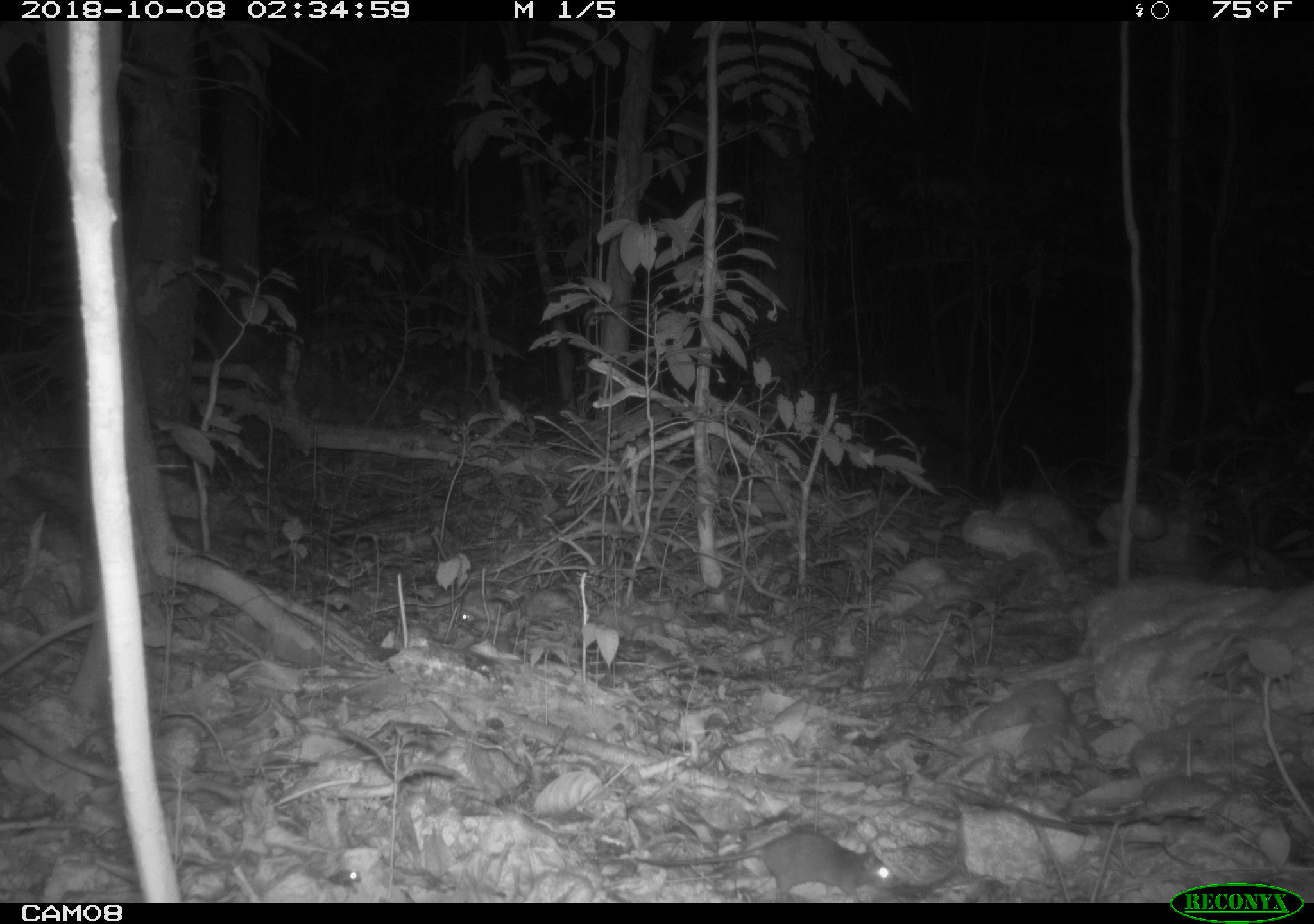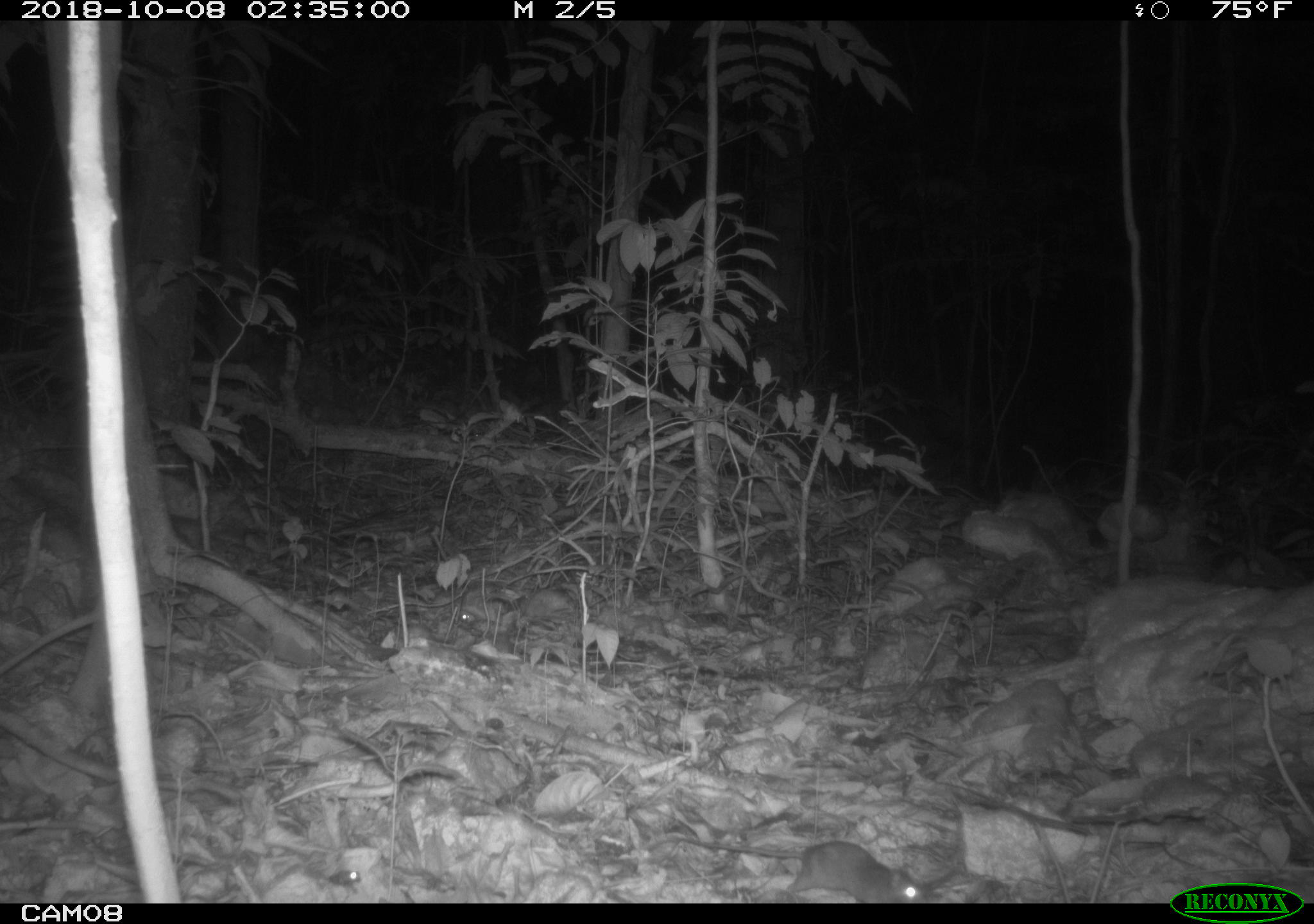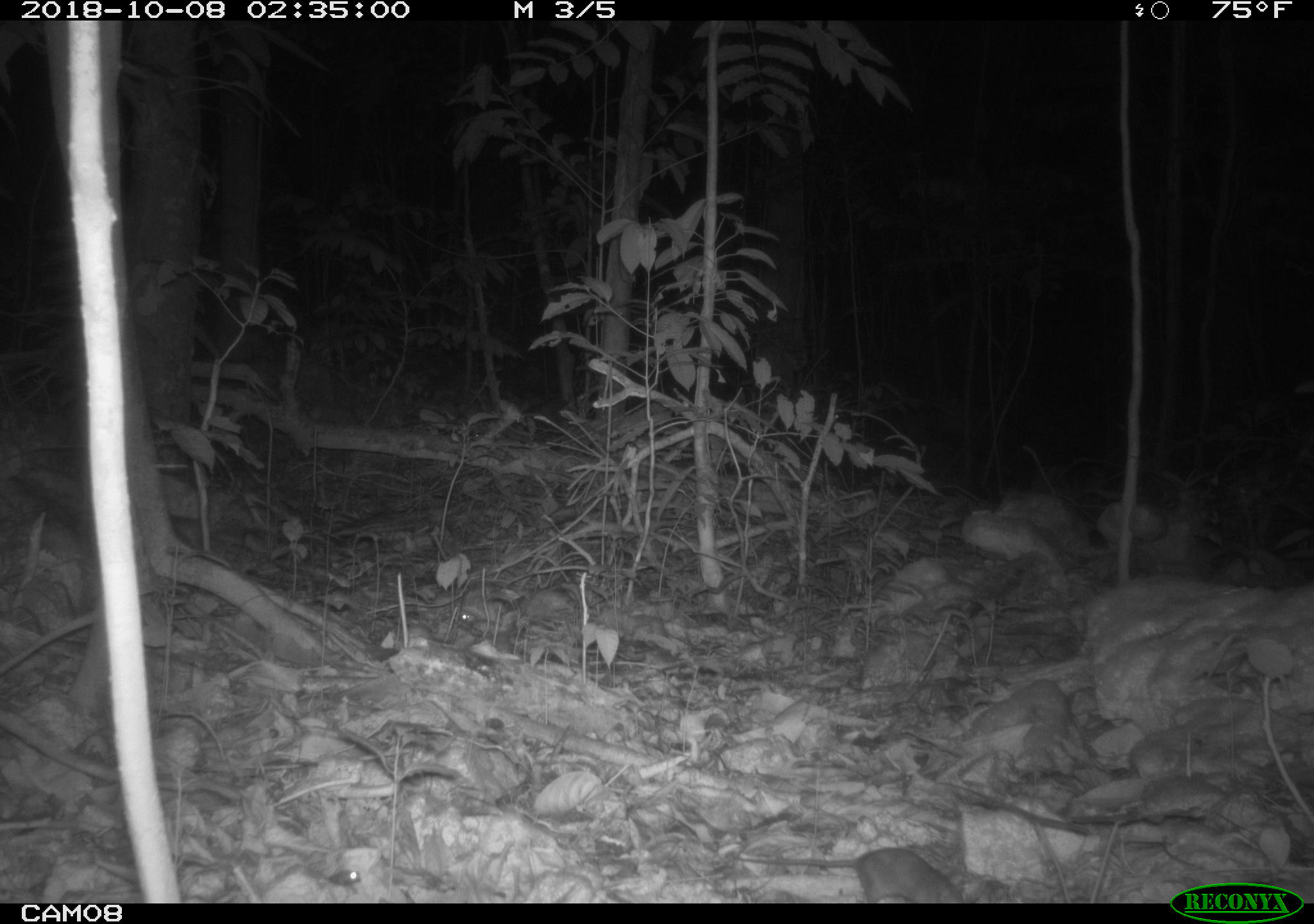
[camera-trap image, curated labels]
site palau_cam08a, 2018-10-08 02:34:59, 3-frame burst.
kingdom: Animalia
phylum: Chordata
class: Mammalia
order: Rodentia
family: Muridae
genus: Rattus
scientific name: Rattus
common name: rat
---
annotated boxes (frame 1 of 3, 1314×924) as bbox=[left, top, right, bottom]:
rat: bbox=[603, 816, 914, 906]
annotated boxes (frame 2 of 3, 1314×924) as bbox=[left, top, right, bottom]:
rat: bbox=[635, 811, 950, 904]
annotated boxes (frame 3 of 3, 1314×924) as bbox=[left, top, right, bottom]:
rat: bbox=[724, 828, 973, 902]